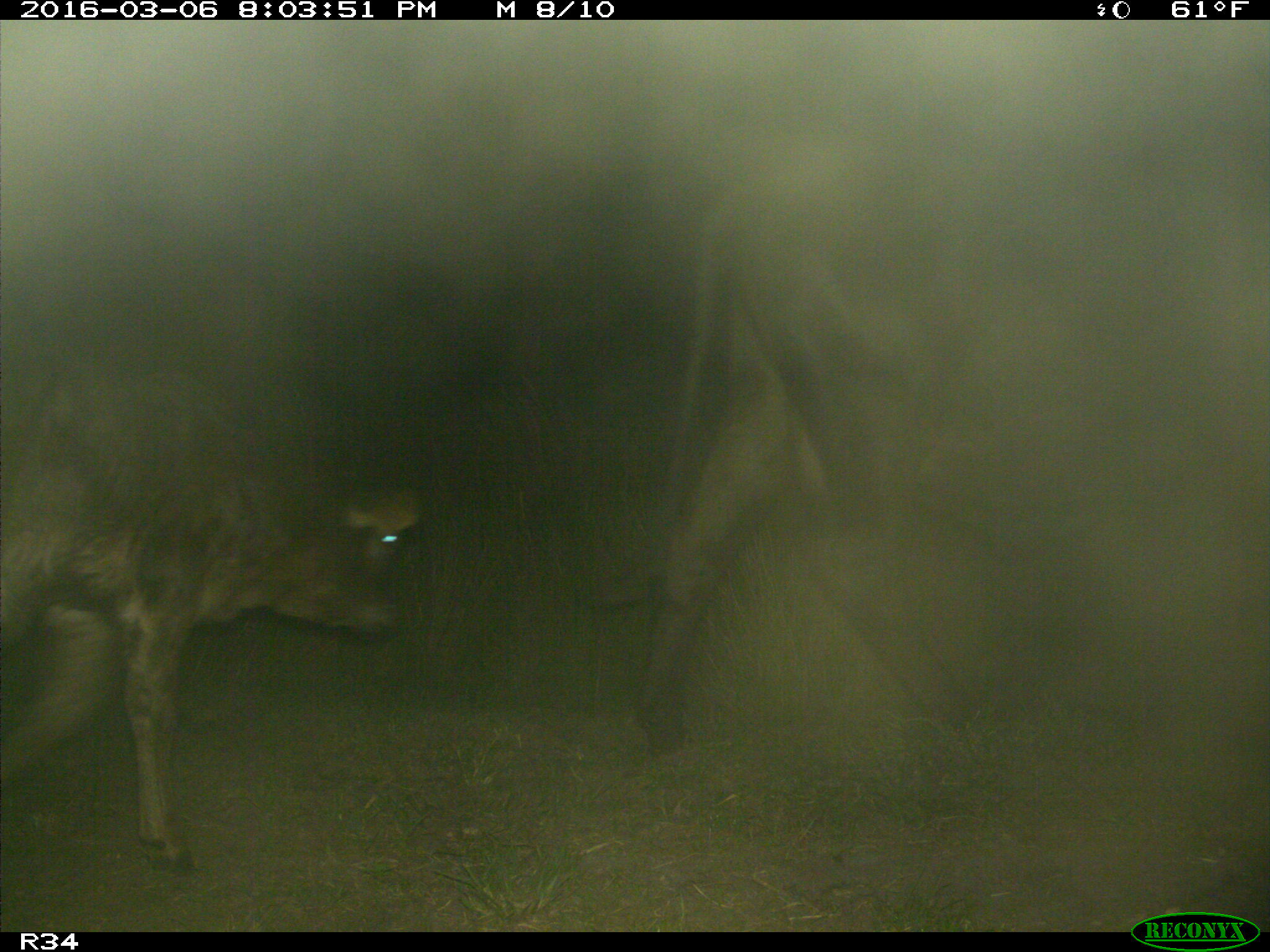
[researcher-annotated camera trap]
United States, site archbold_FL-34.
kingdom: Animalia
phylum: Chordata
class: Mammalia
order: Artiodactyla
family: Bovidae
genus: Bos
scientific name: Bos taurus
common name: domestic cow